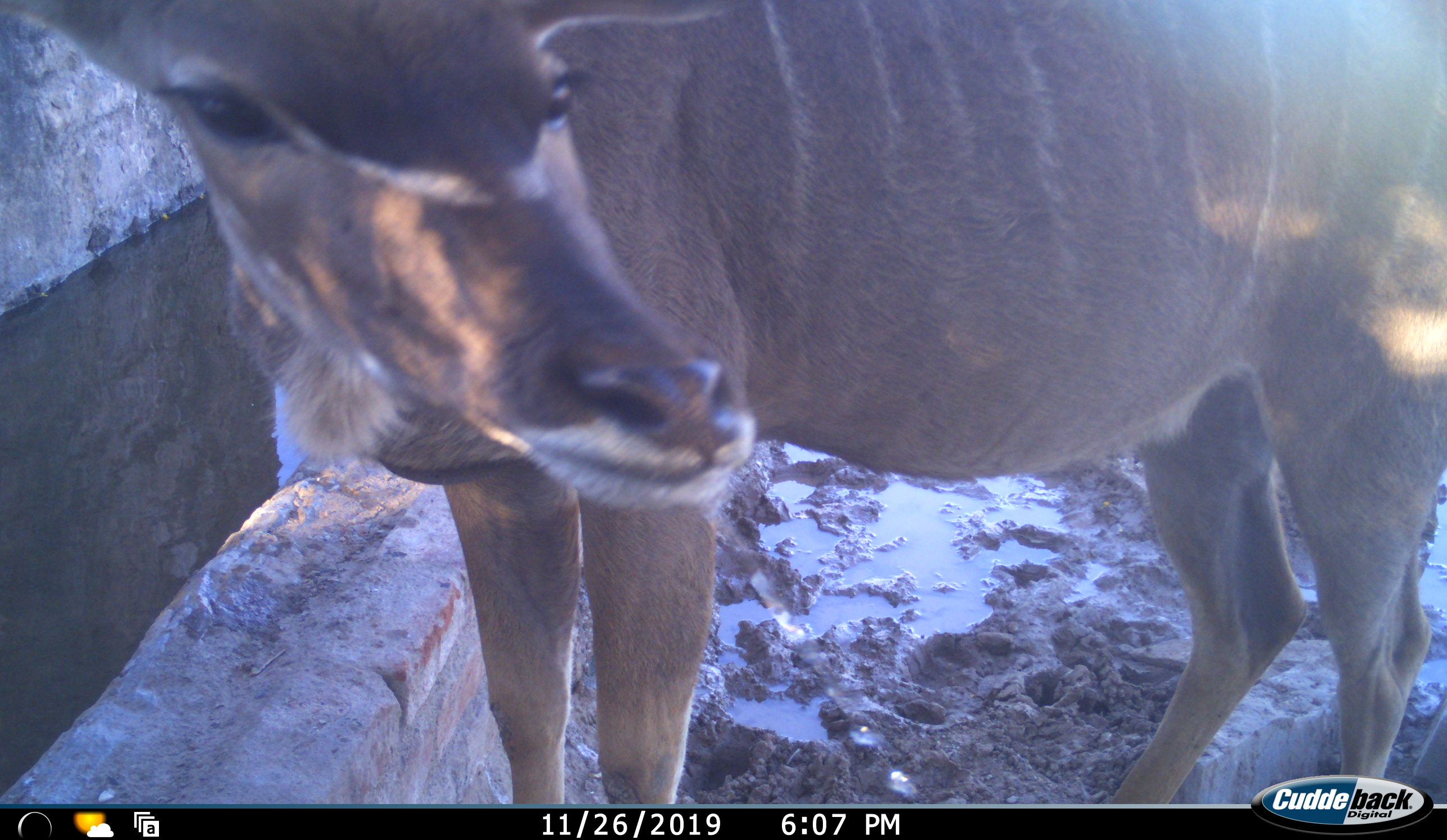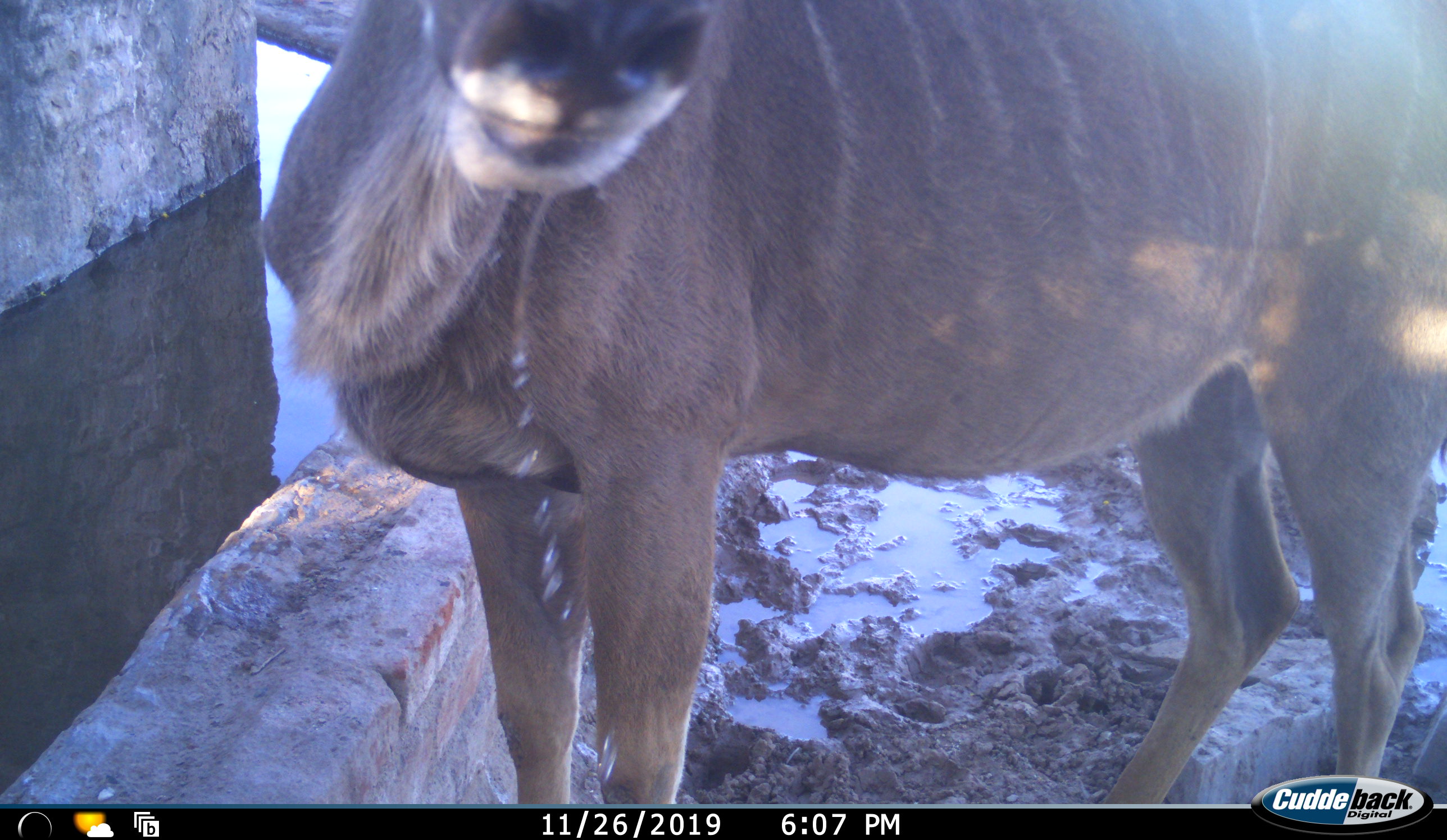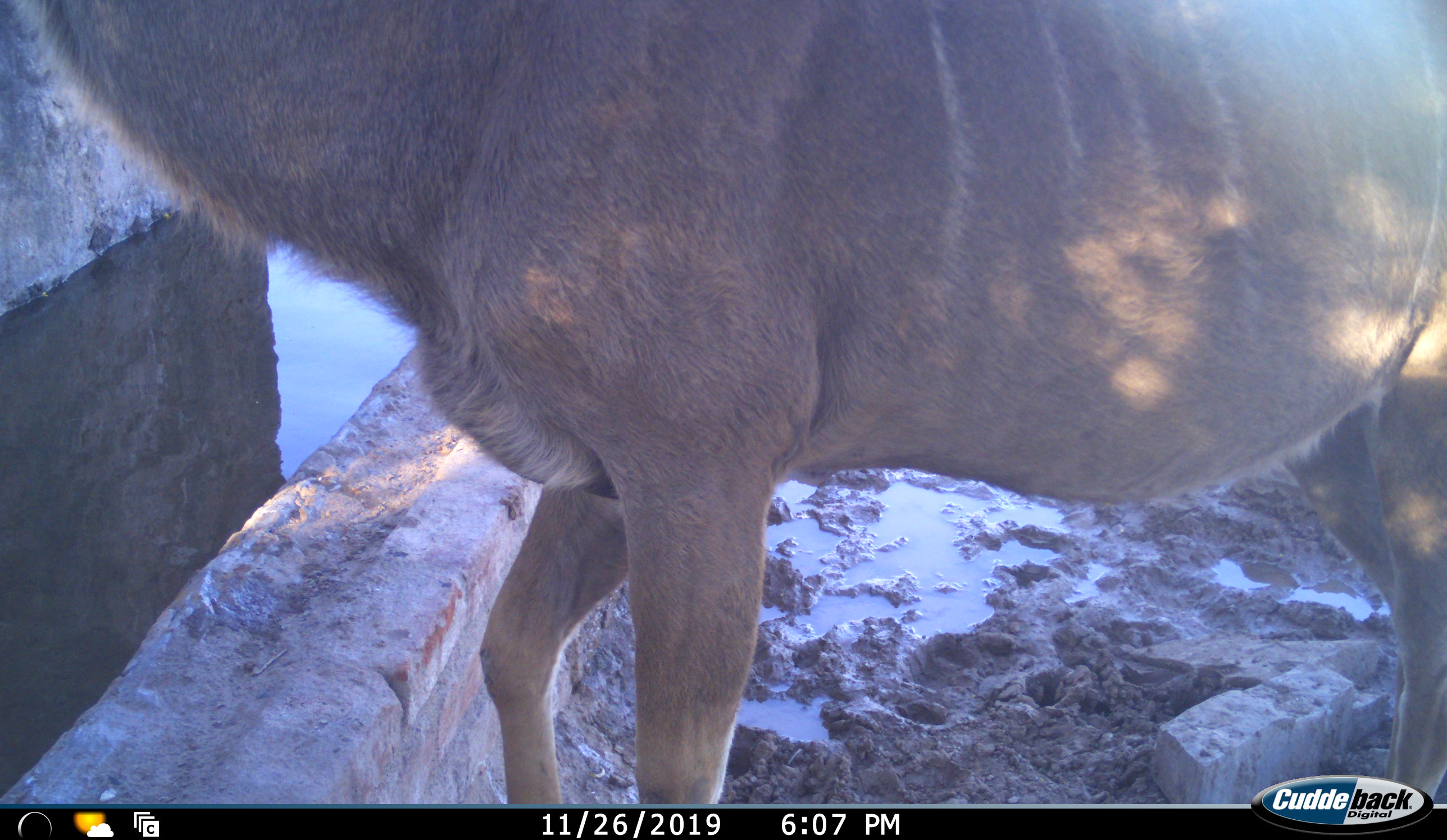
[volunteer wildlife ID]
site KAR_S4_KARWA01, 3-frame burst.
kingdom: Animalia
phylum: Chordata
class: Mammalia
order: Artiodactyla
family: Bovidae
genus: Tragelaphus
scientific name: Tragelaphus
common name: kudu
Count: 1.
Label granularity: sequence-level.